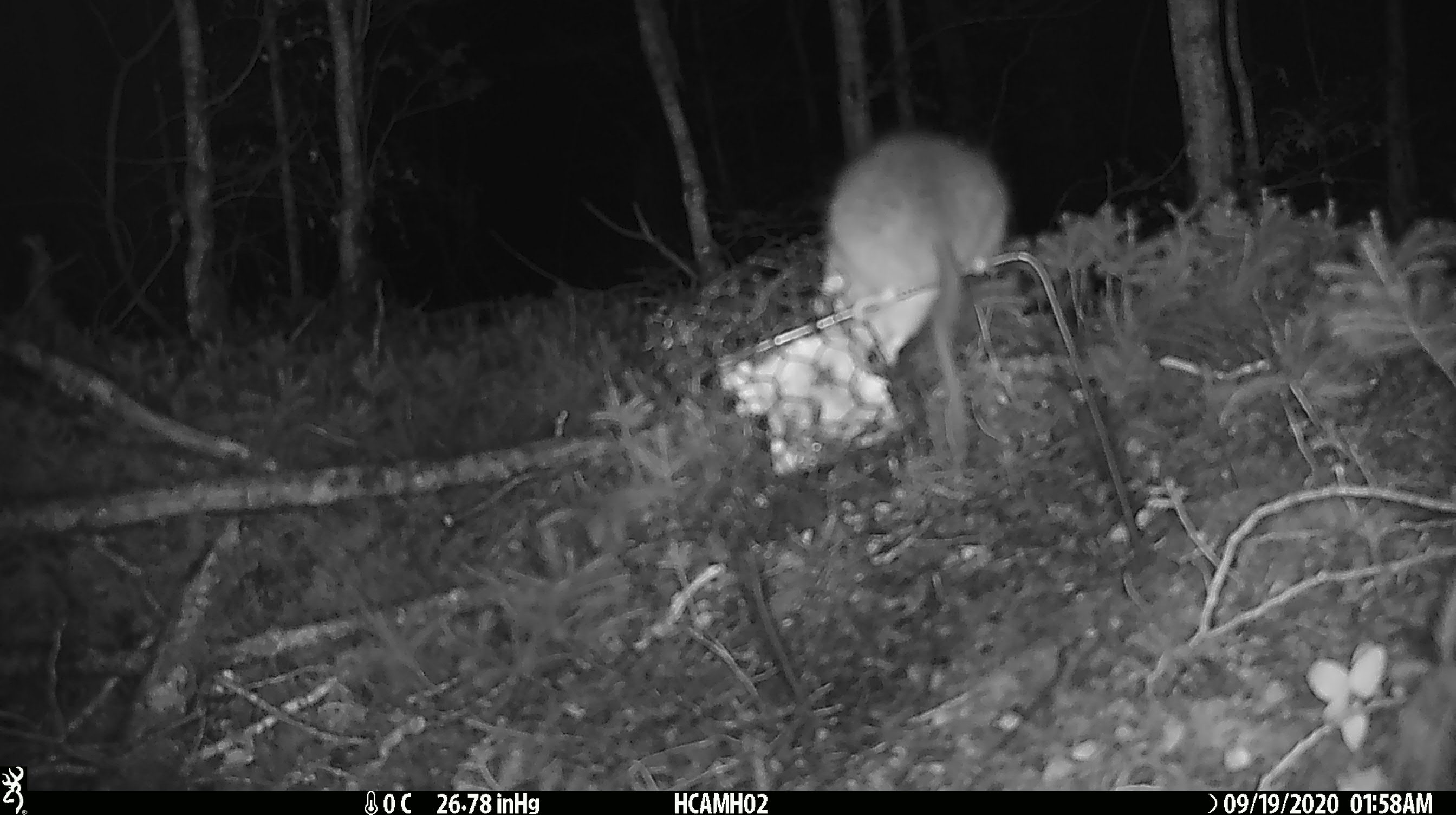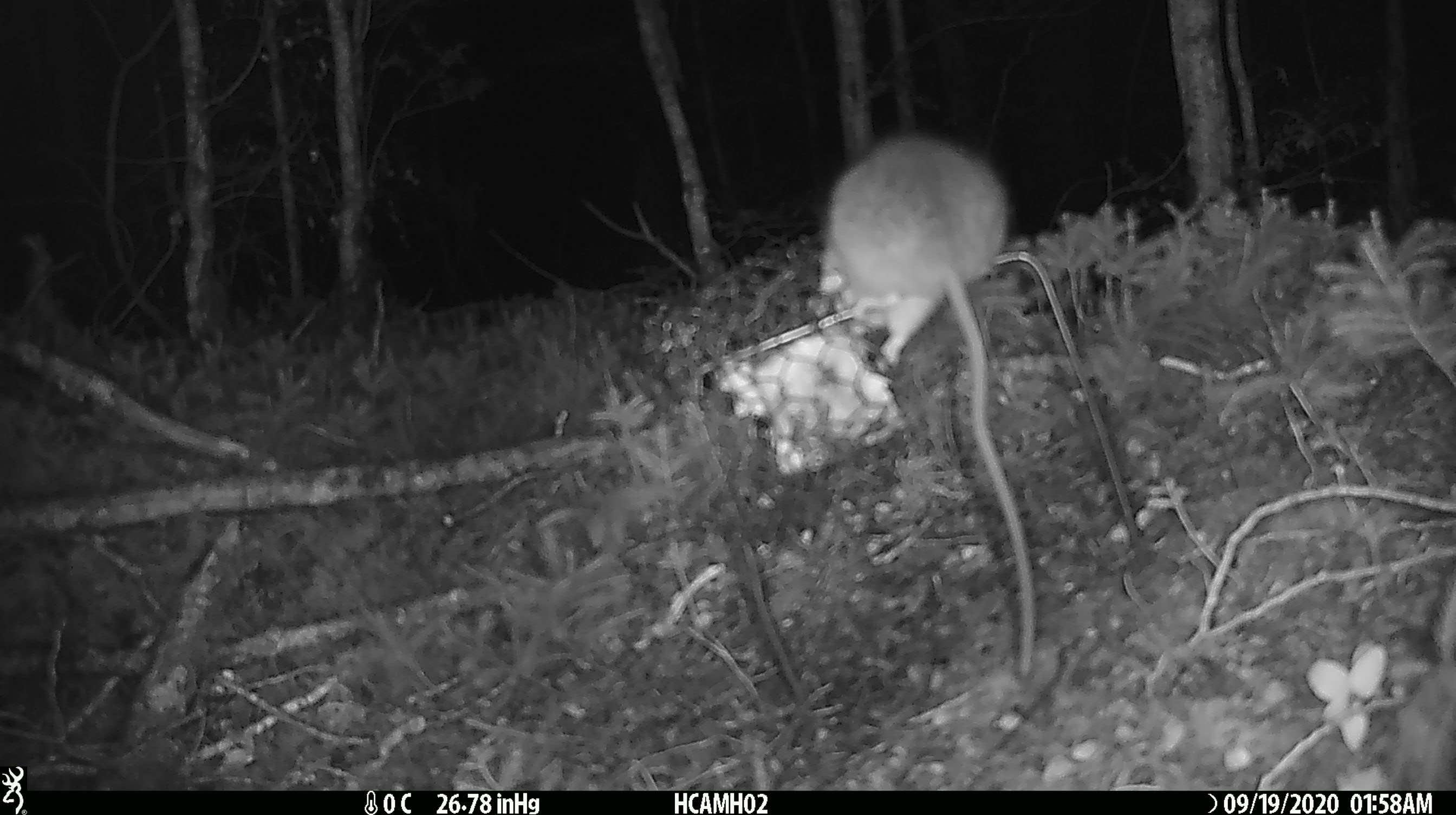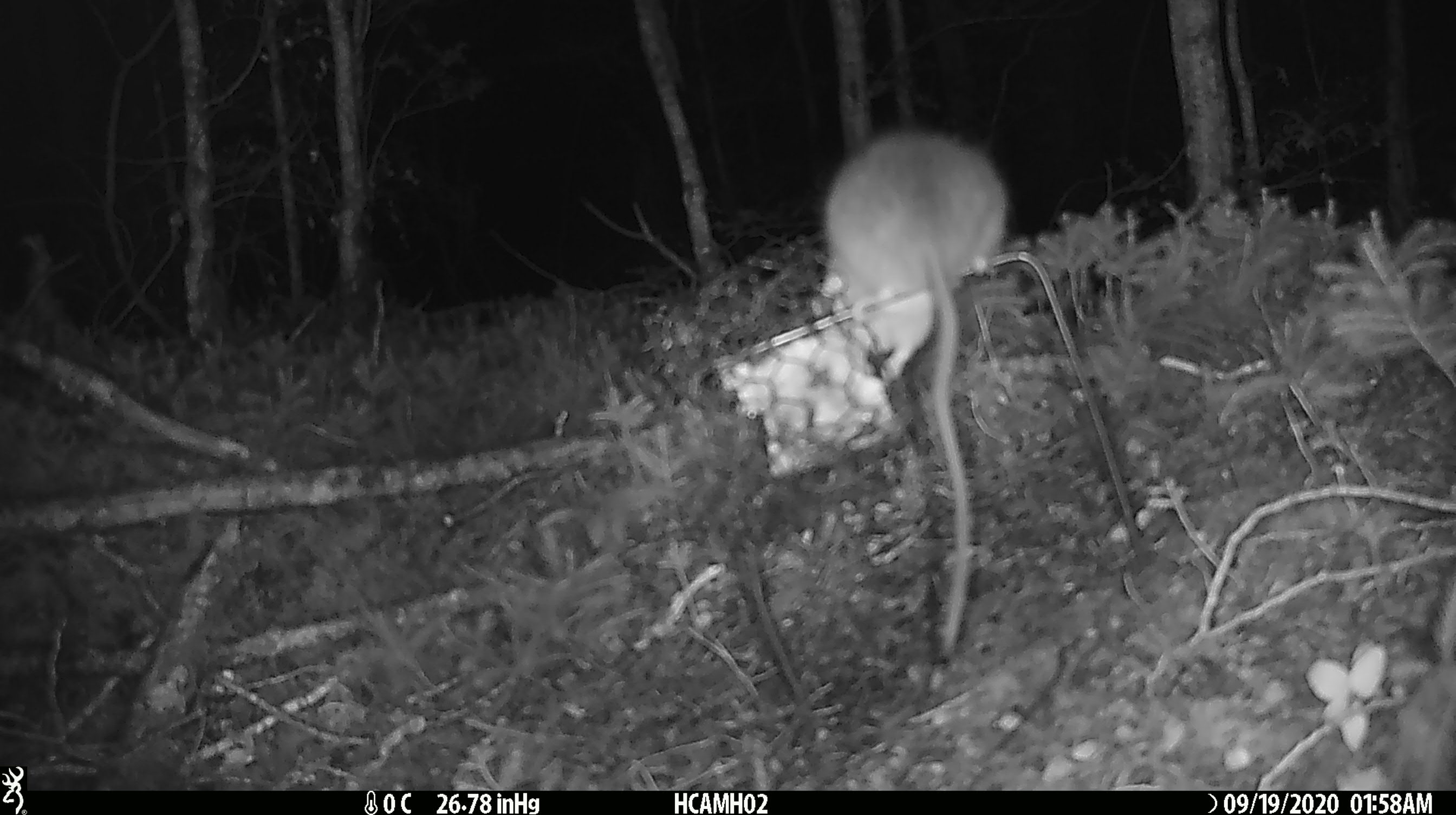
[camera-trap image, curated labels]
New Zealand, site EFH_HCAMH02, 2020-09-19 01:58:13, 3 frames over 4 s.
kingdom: Animalia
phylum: Chordata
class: Mammalia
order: Rodentia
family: Muridae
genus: Rattus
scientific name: Rattus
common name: rat